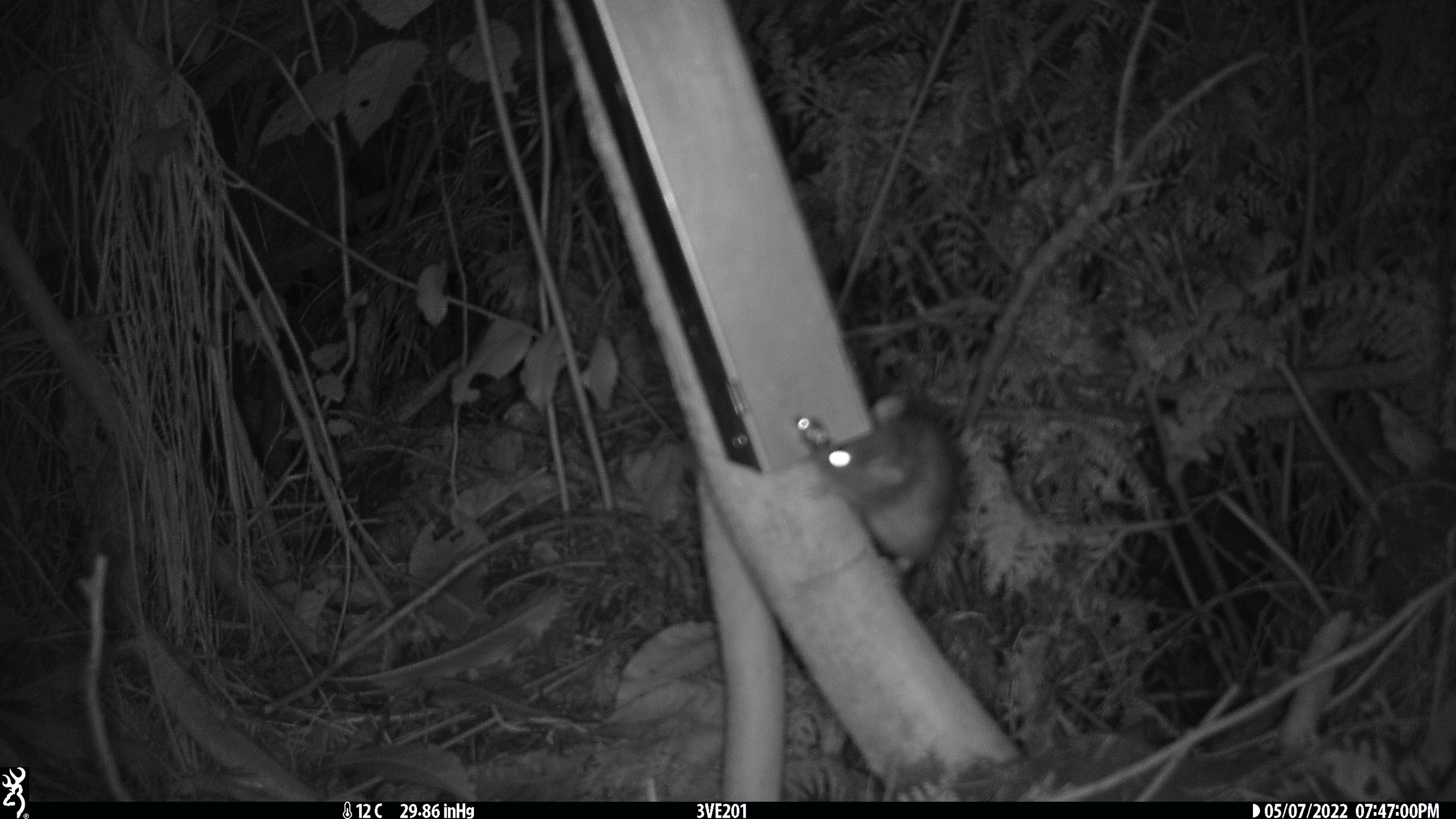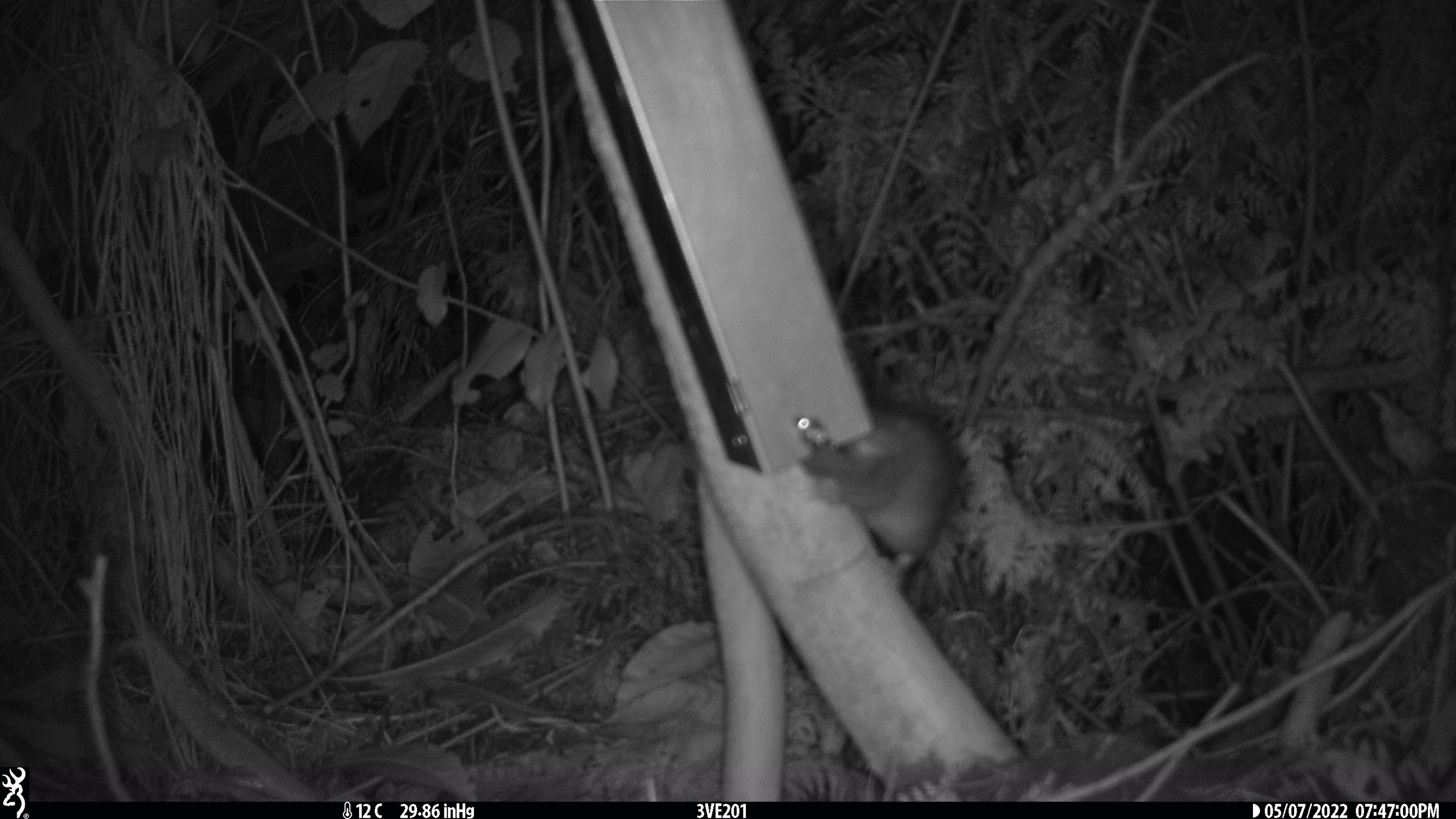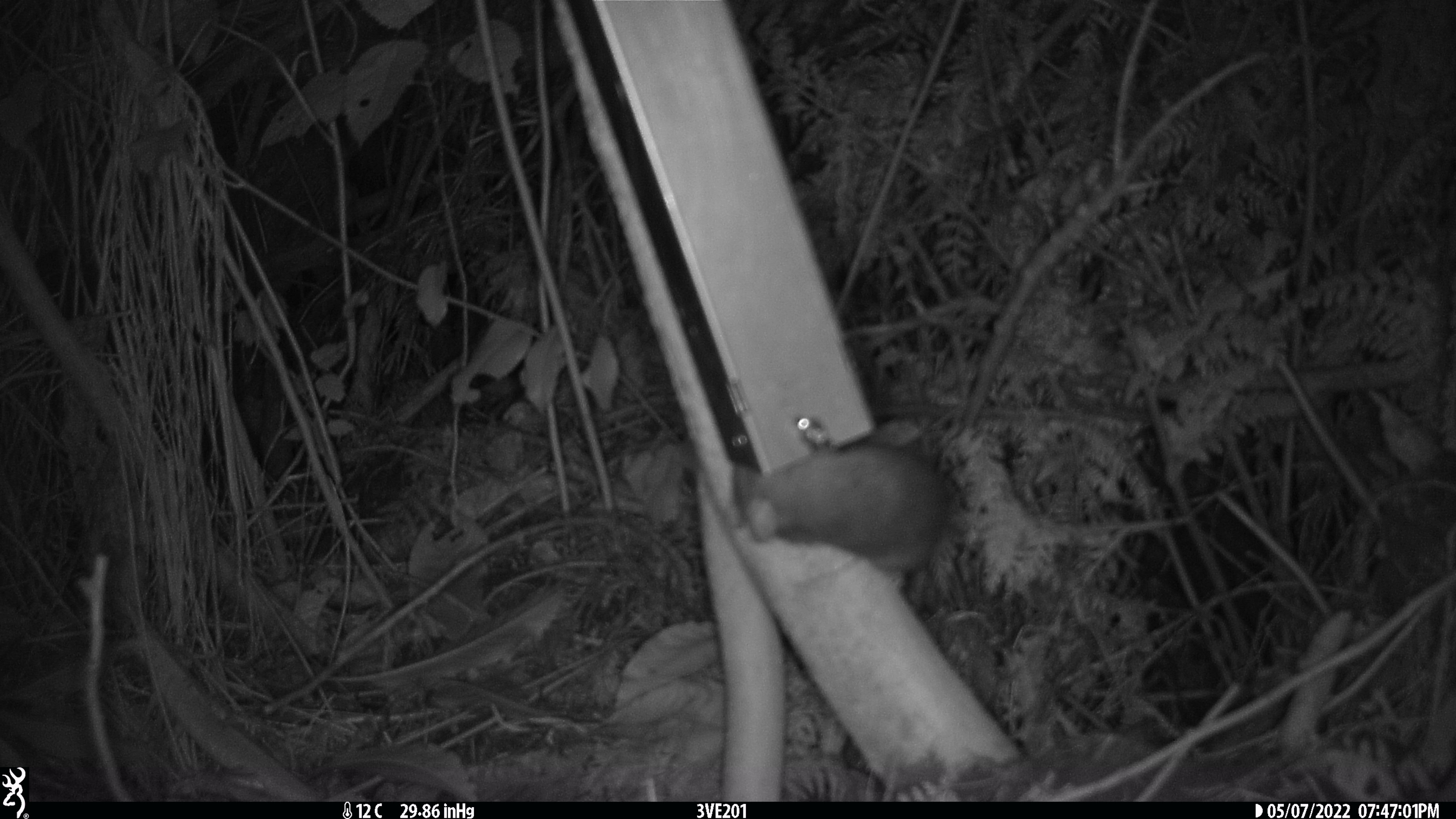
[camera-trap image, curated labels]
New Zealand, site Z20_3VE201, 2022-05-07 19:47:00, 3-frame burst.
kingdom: Animalia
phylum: Chordata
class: Mammalia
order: Rodentia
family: Muridae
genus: Rattus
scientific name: Rattus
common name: rat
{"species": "rat (Rattus)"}